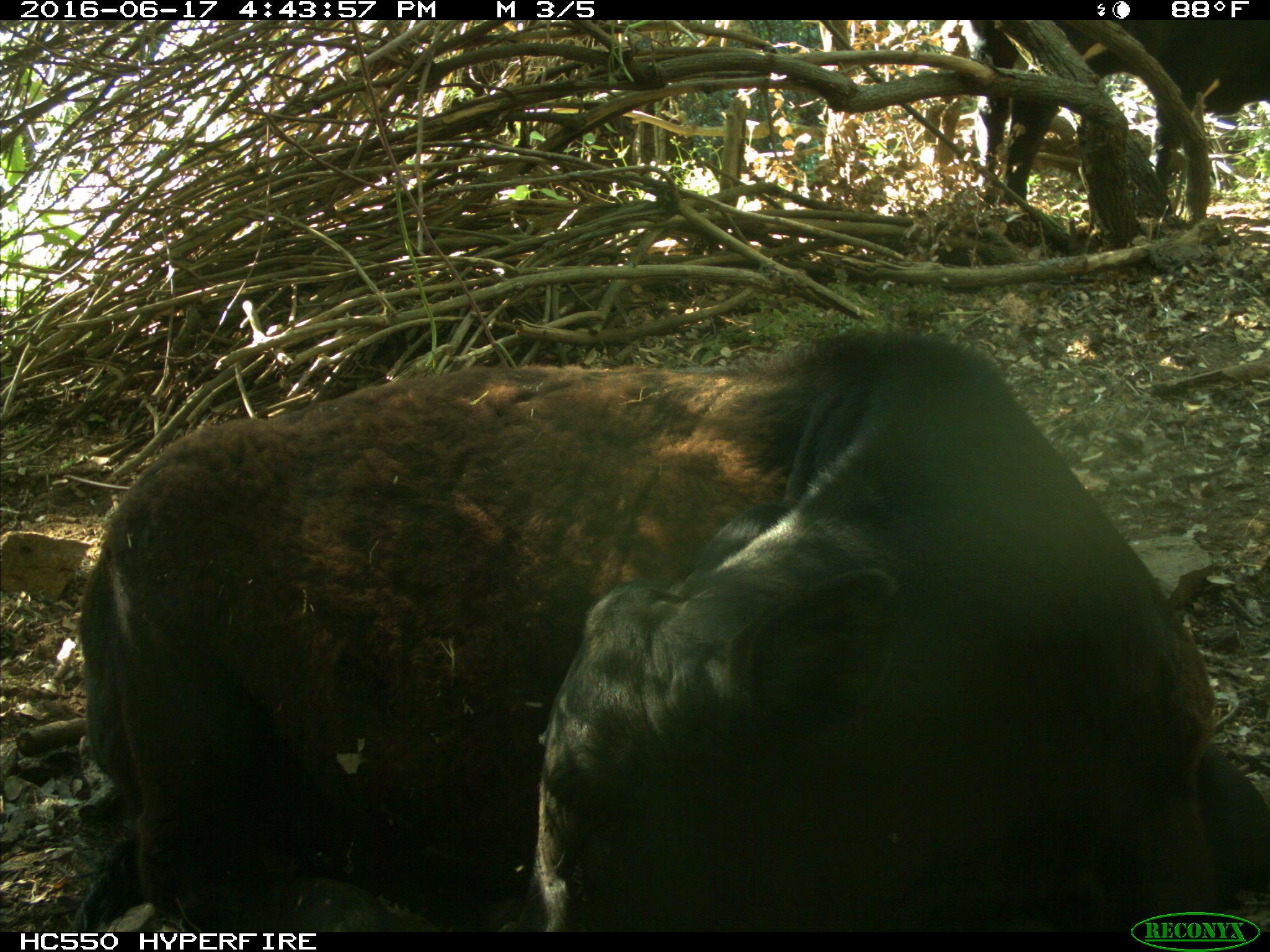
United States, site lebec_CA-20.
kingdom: Animalia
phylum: Chordata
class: Mammalia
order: Artiodactyla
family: Bovidae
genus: Bos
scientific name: Bos taurus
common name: domestic cow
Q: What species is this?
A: Bos taurus (domestic cow).